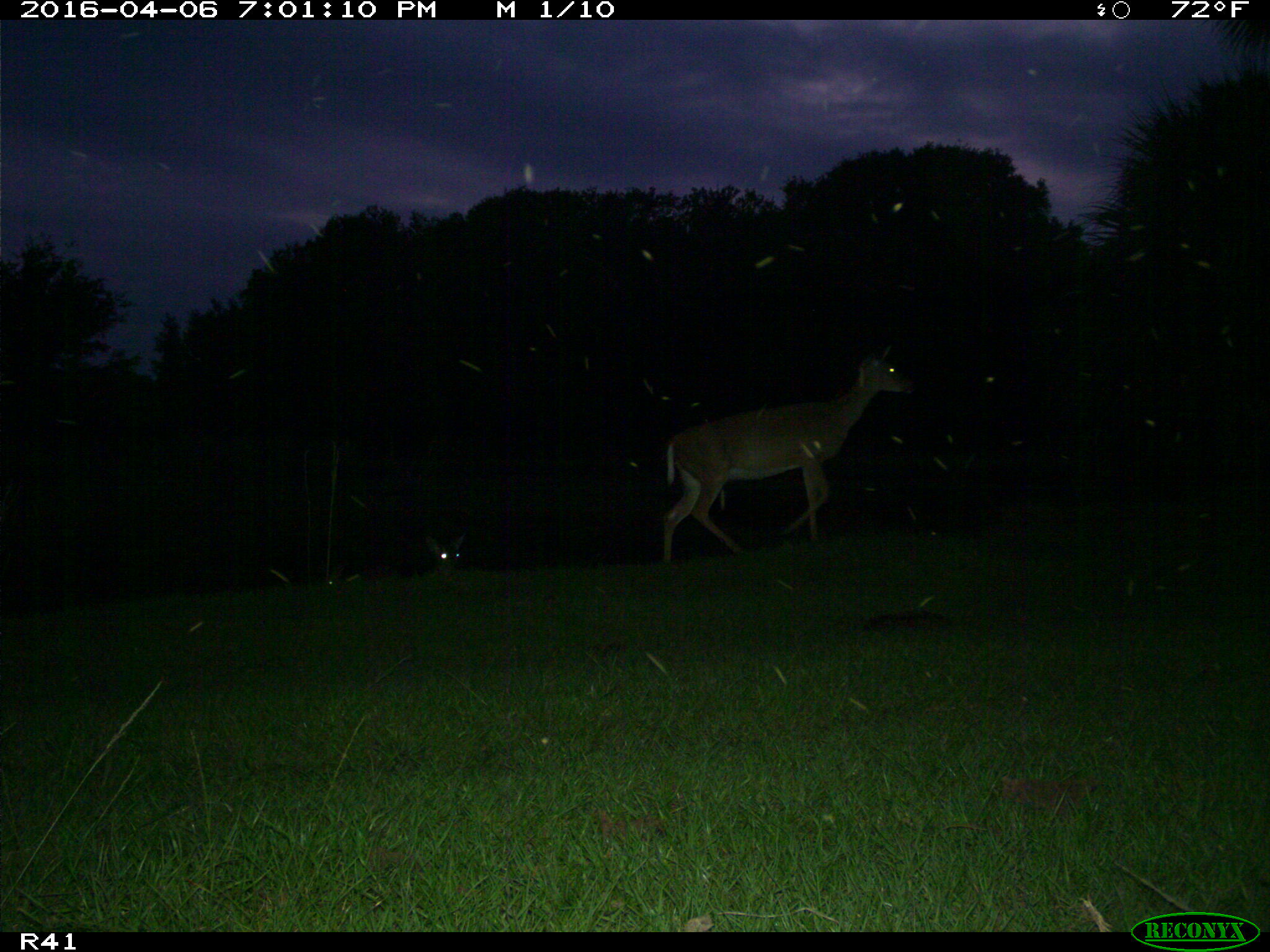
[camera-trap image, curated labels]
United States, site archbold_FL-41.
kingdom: Animalia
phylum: Chordata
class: Mammalia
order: Artiodactyla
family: Cervidae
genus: Odocoileus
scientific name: Odocoileus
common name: deer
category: unidentified deer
Unidentified deer (deer) (Odocoileus).